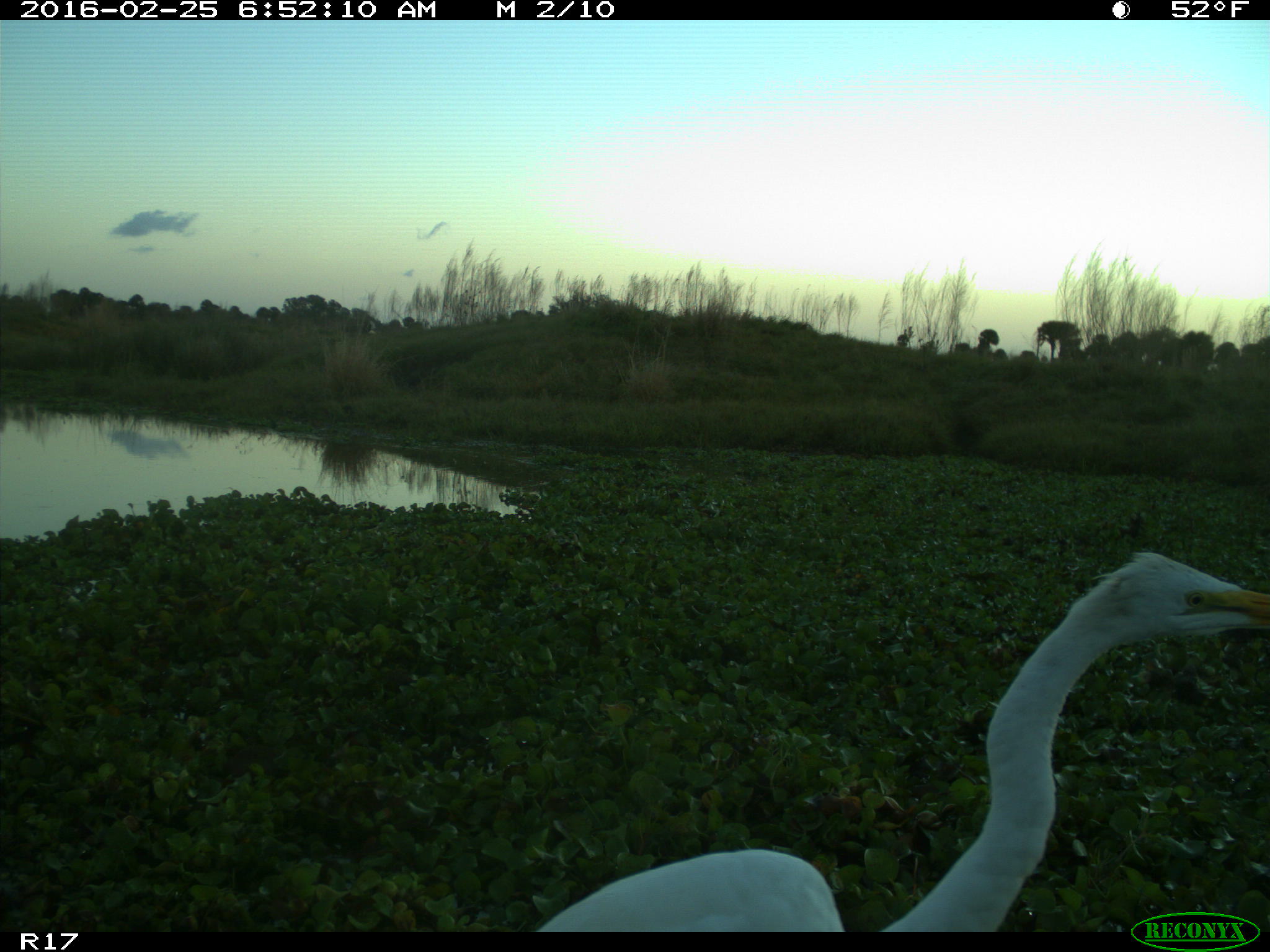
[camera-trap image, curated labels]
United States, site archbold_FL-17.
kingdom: Animalia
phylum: Chordata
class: Aves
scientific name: Aves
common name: birds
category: unidentified bird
Unidentified bird (birds) (Aves).